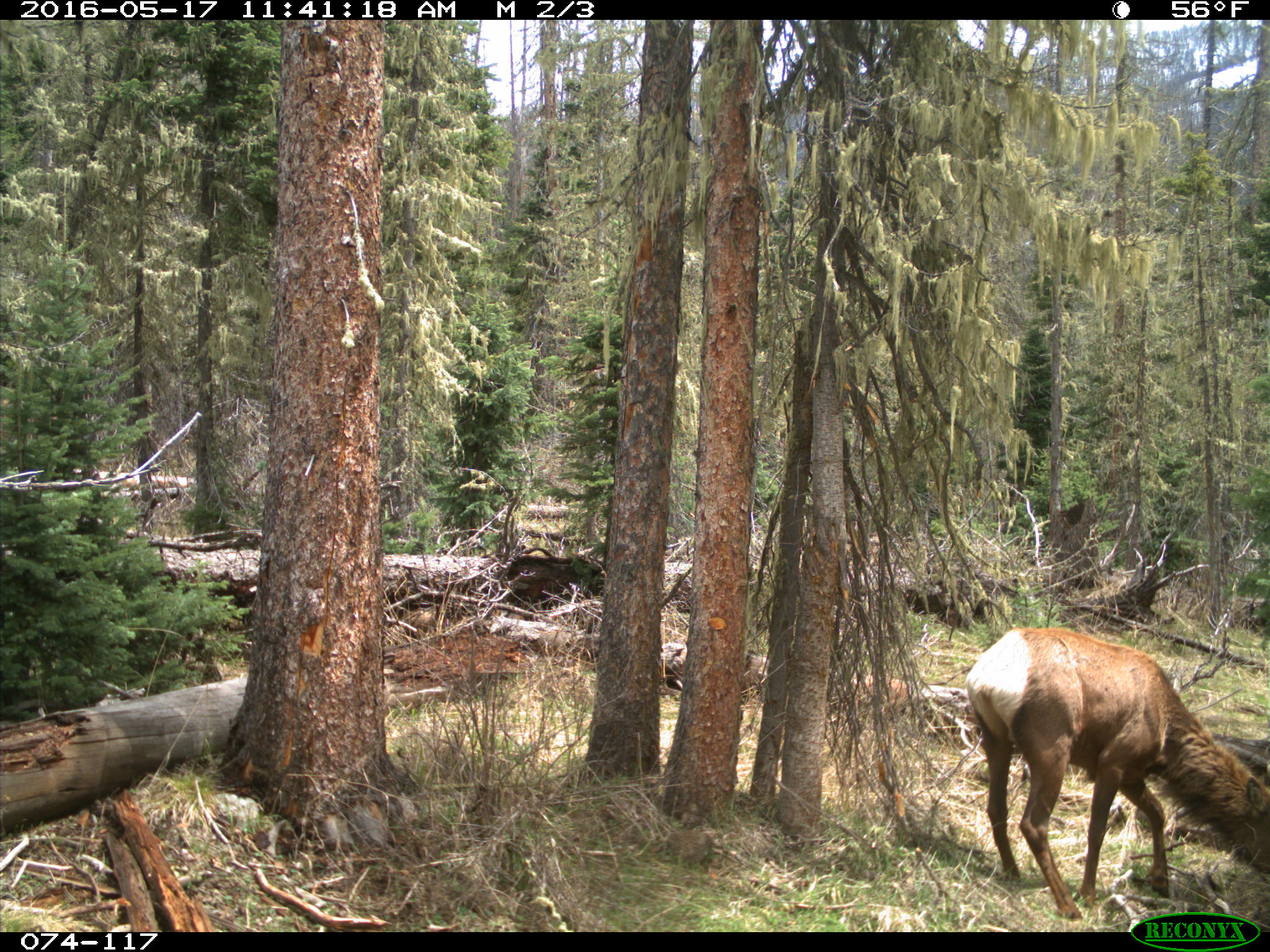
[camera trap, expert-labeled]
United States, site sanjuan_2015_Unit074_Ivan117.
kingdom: Animalia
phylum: Chordata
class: Mammalia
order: Artiodactyla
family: Cervidae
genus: Cervus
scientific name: Cervus elaphus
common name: red deer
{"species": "Cervus elaphus (red deer)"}